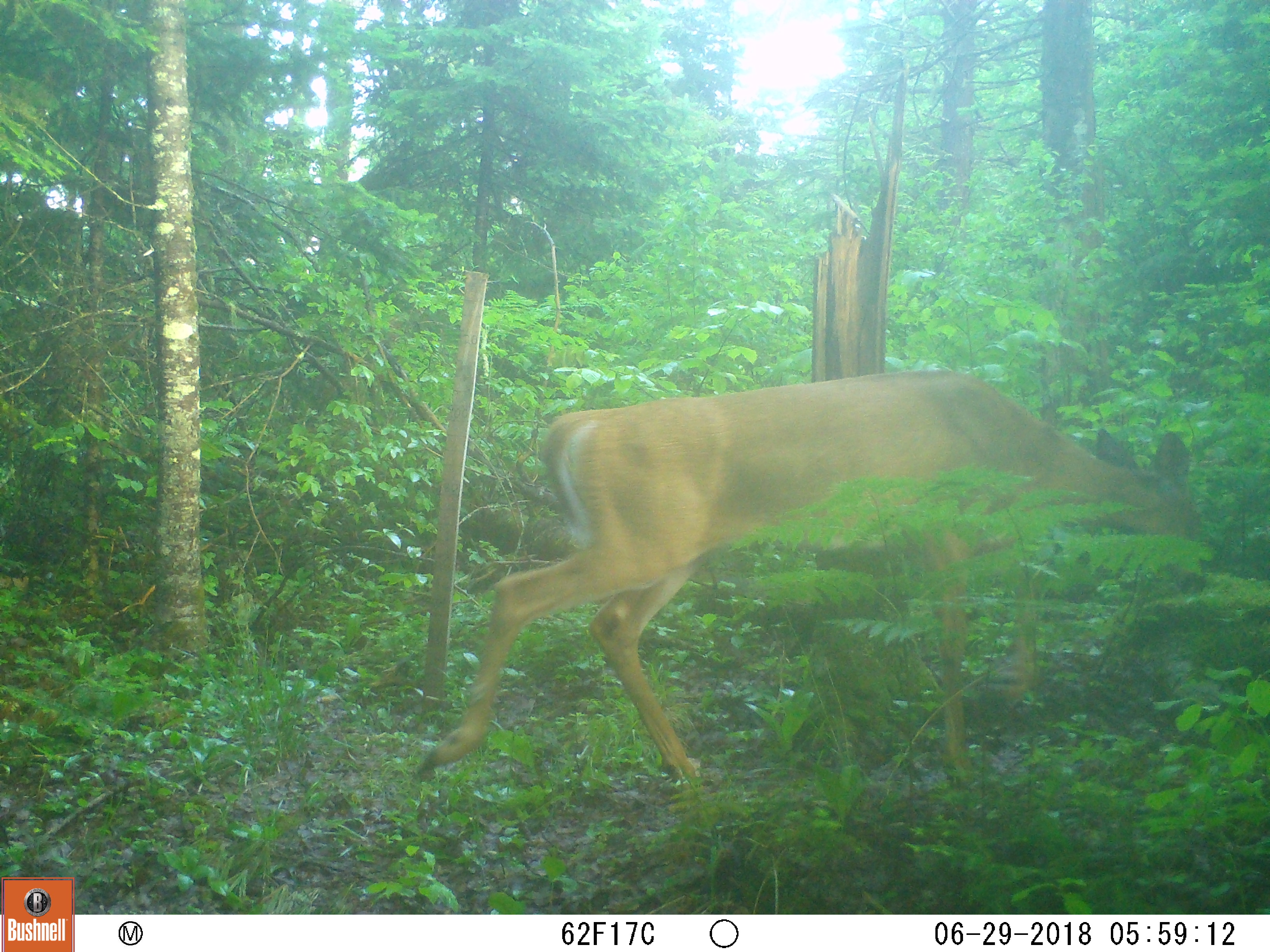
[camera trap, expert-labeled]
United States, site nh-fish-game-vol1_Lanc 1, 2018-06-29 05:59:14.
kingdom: Animalia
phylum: Chordata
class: Mammalia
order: Artiodactyla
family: Cervidae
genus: Odocoileus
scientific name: Odocoileus virginianus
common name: white-tailed deer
White-tailed deer (Odocoileus virginianus).